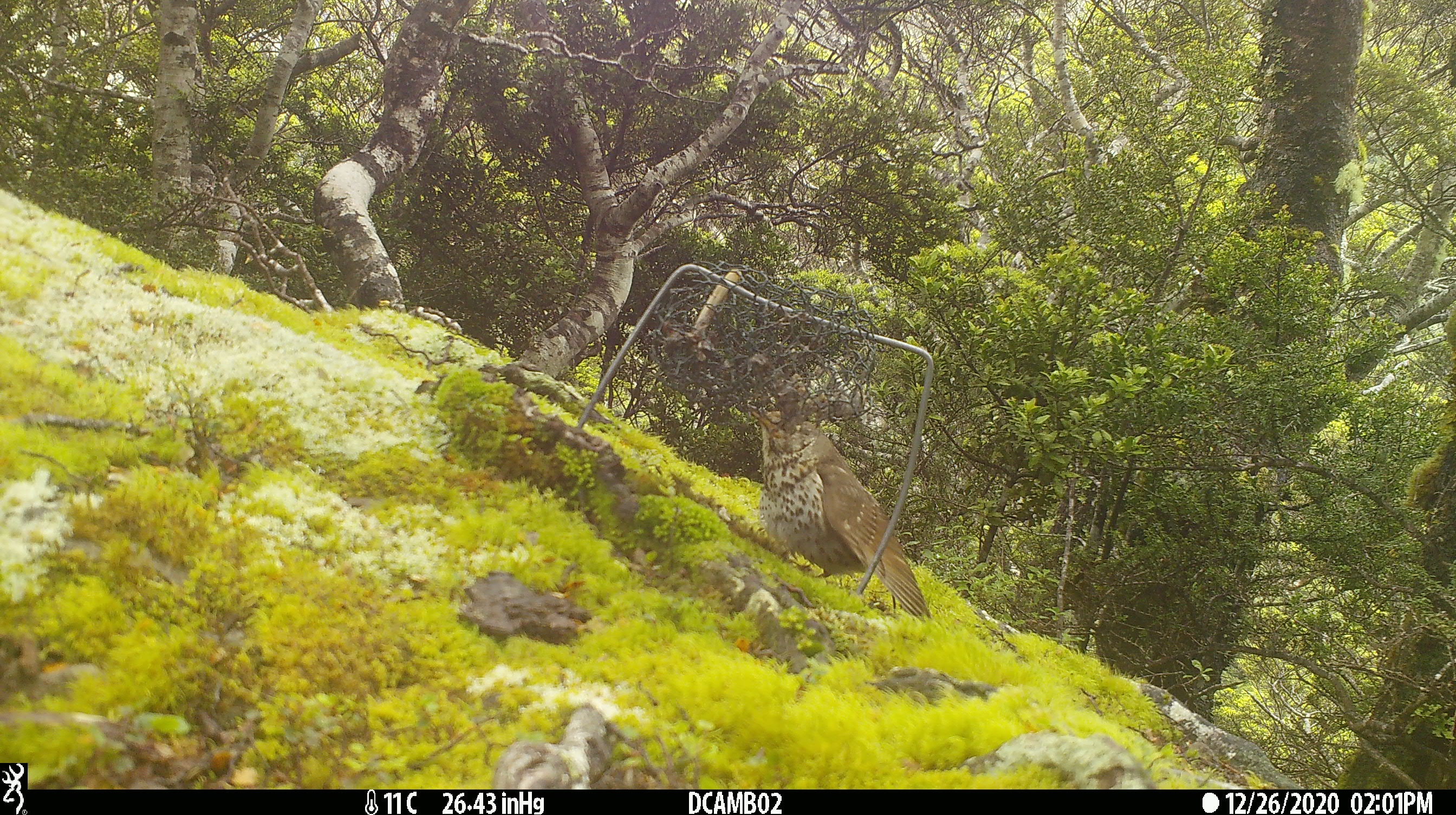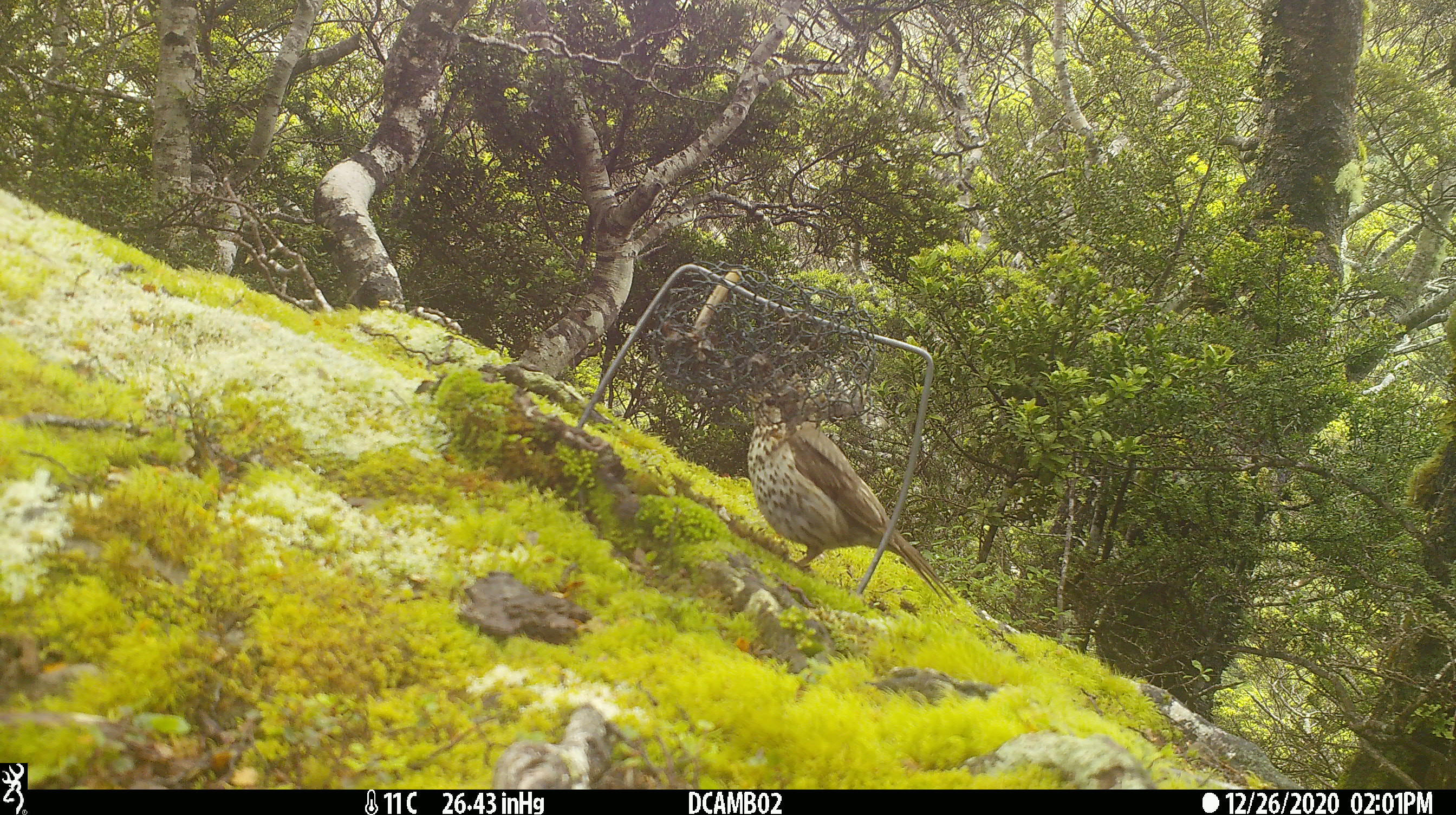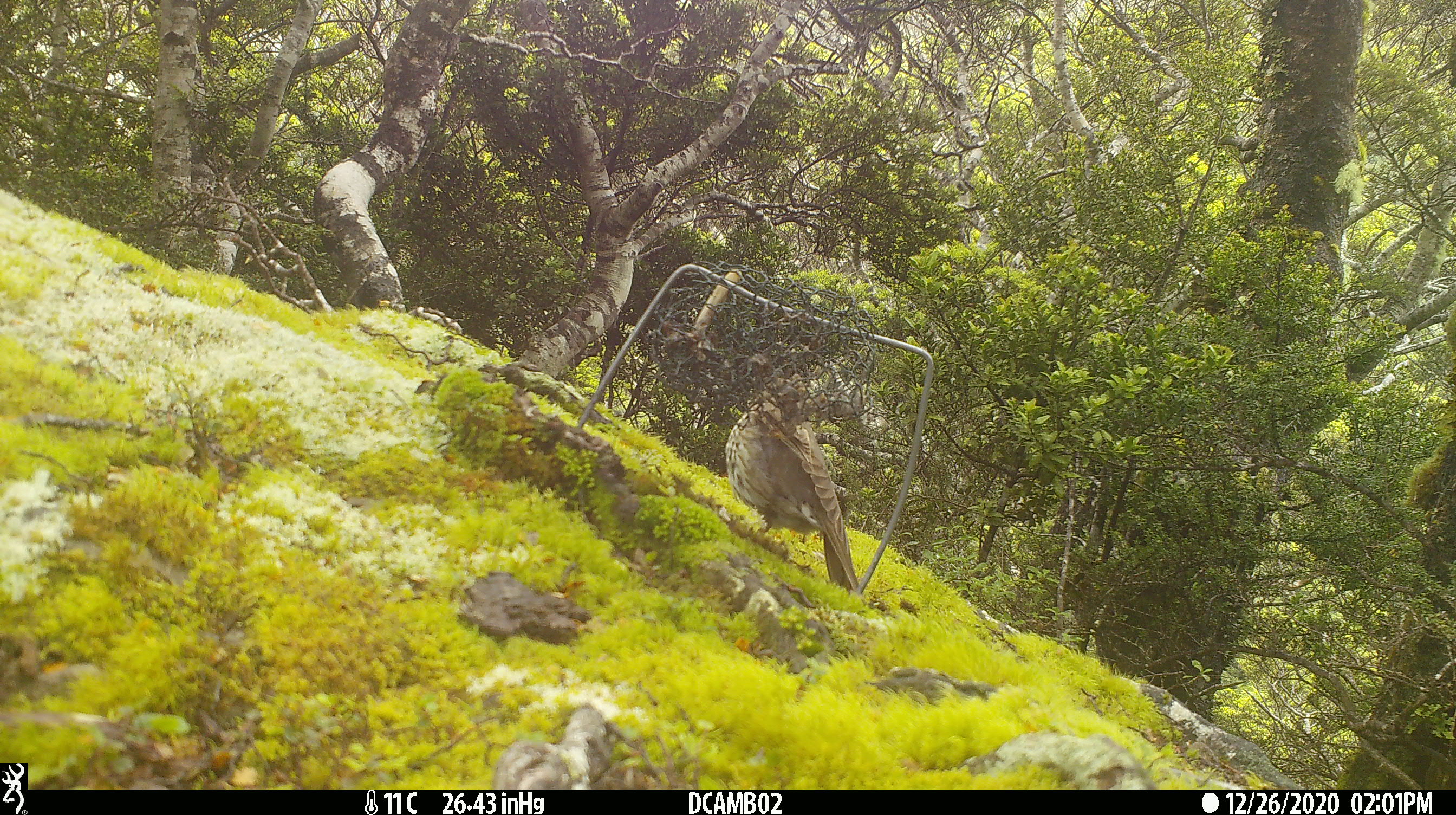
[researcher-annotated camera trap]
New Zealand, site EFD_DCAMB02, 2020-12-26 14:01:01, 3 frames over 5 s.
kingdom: Animalia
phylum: Chordata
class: Aves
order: Passeriformes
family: Turdidae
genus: Turdus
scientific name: Turdus philomelos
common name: song thrush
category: thrush